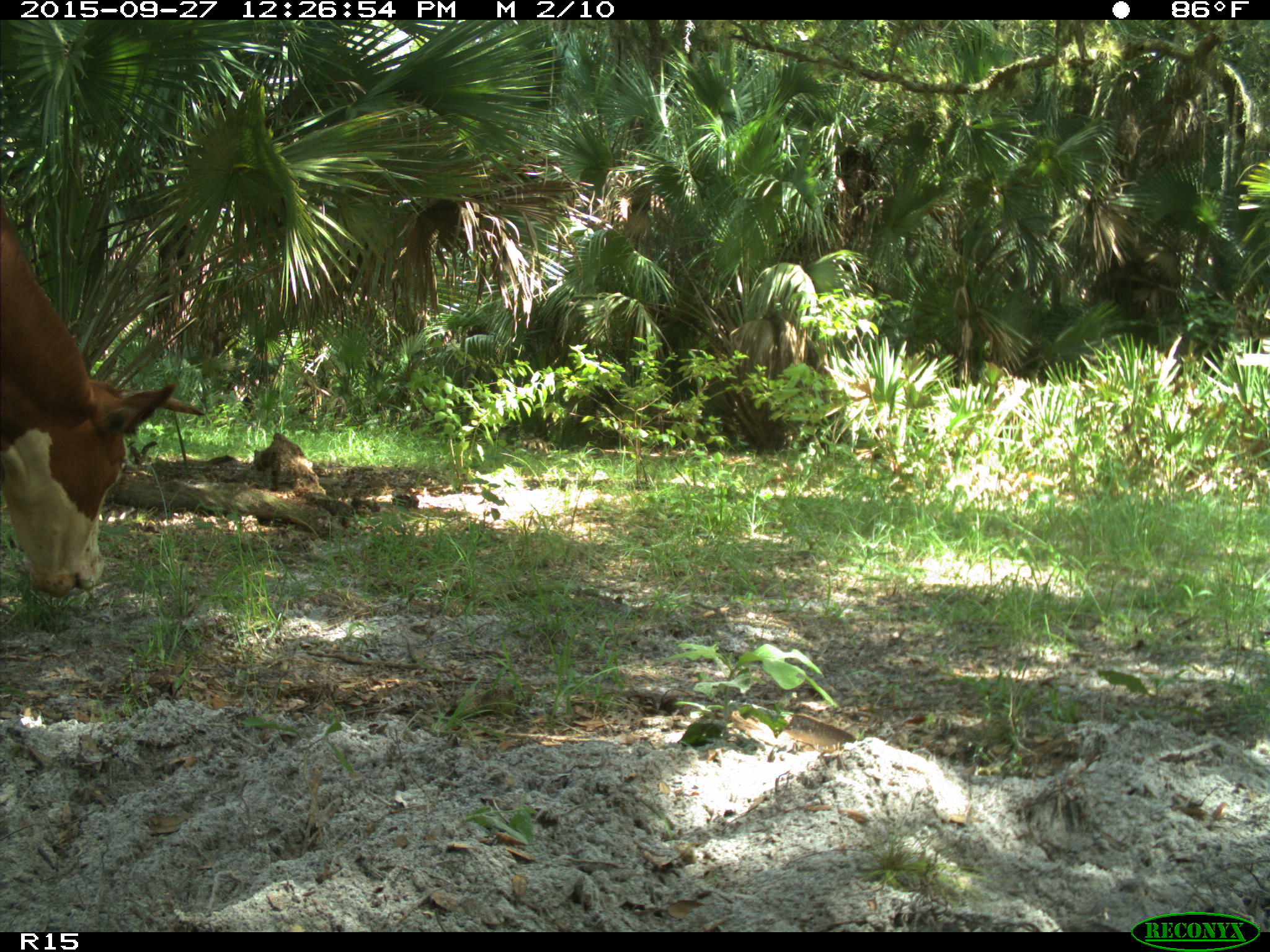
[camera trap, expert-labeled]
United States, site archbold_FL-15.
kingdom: Animalia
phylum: Chordata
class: Mammalia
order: Artiodactyla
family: Bovidae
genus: Bos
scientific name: Bos taurus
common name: domestic cow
Bos taurus (domestic cow).